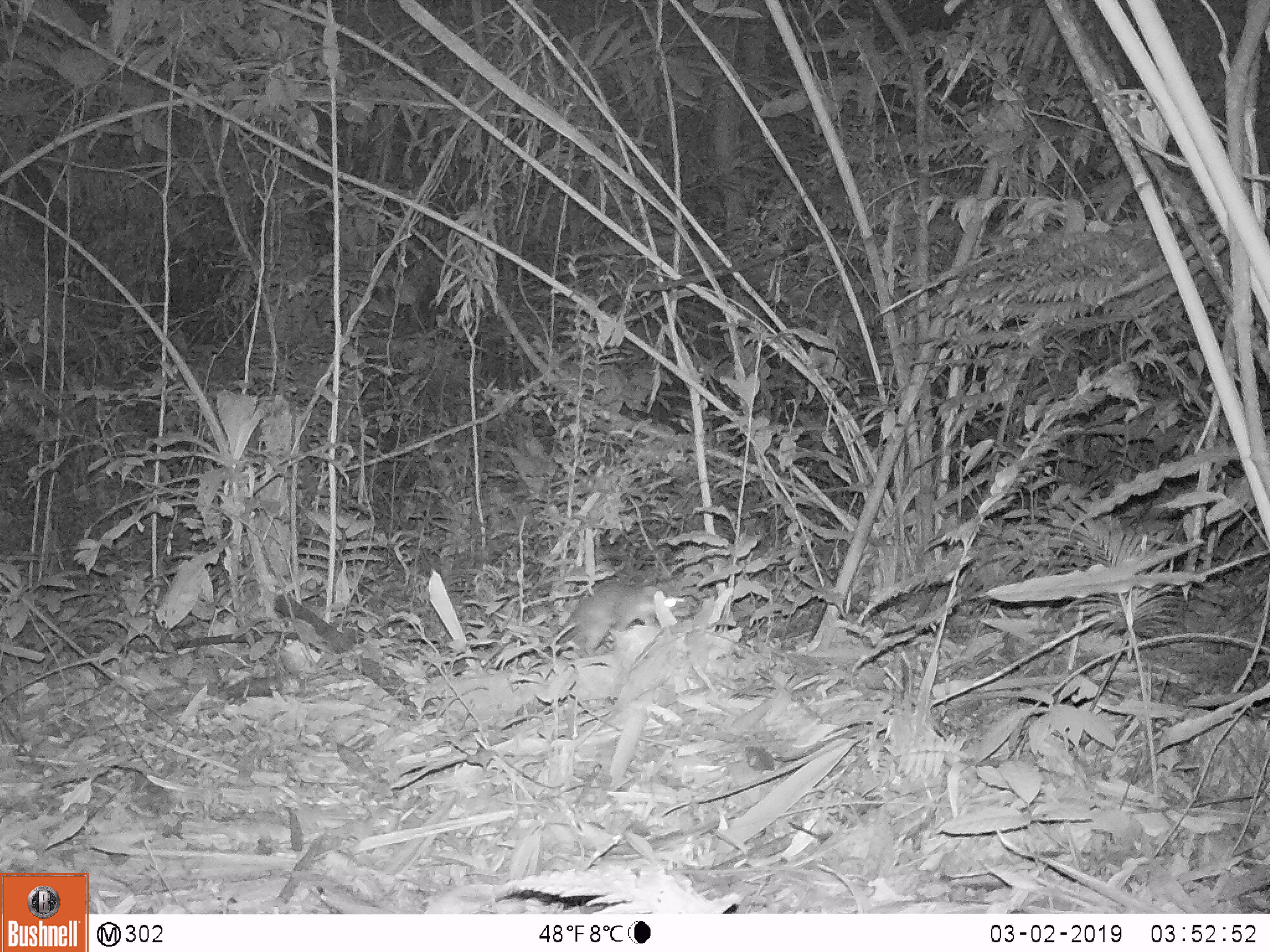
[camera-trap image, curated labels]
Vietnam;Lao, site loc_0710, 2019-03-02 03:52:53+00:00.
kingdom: Animalia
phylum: Chordata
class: Mammalia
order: Carnivora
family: Mustelidae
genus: Melogale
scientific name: Melogale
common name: ferret badger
Ferret badger (Melogale). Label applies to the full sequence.